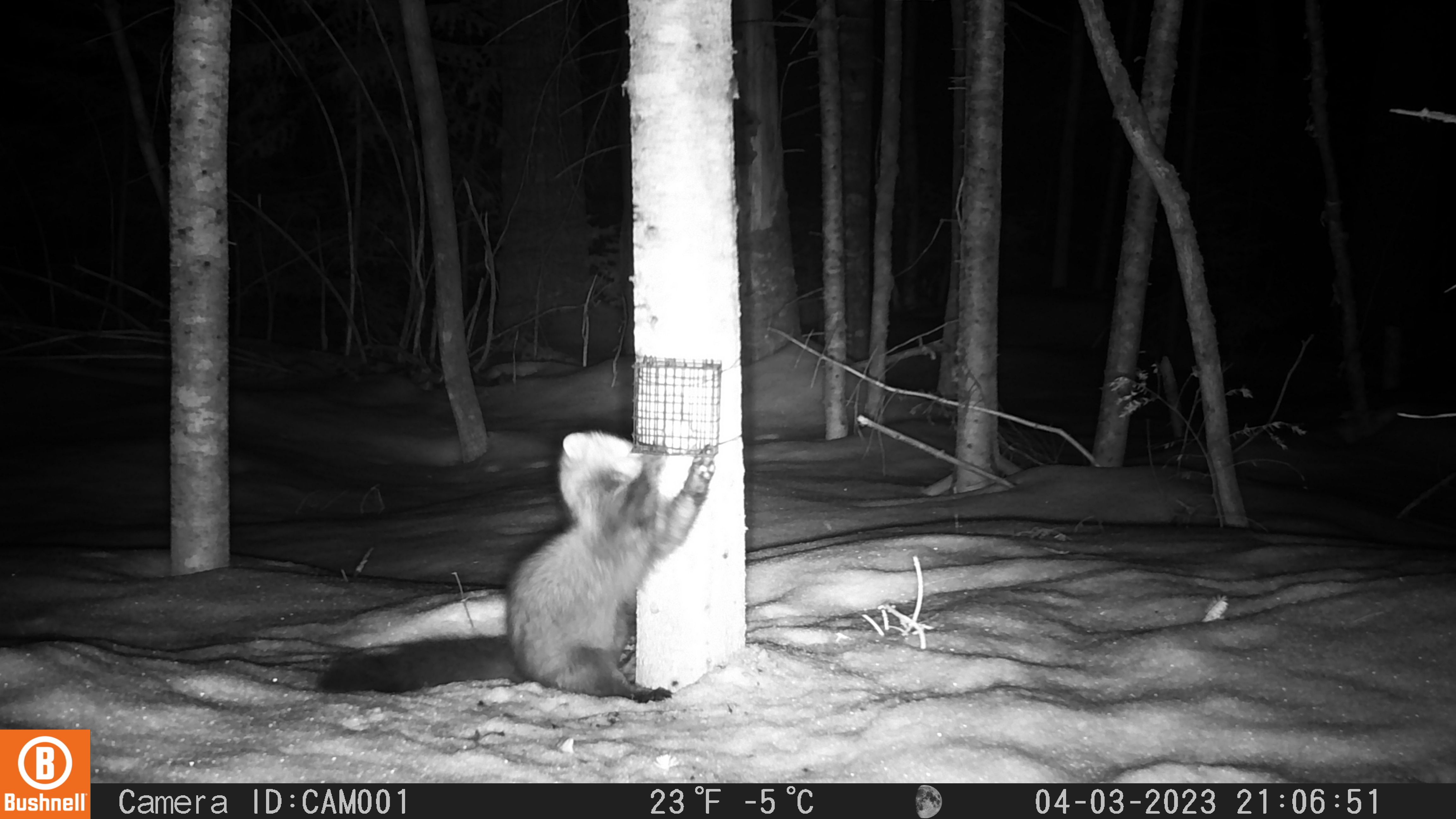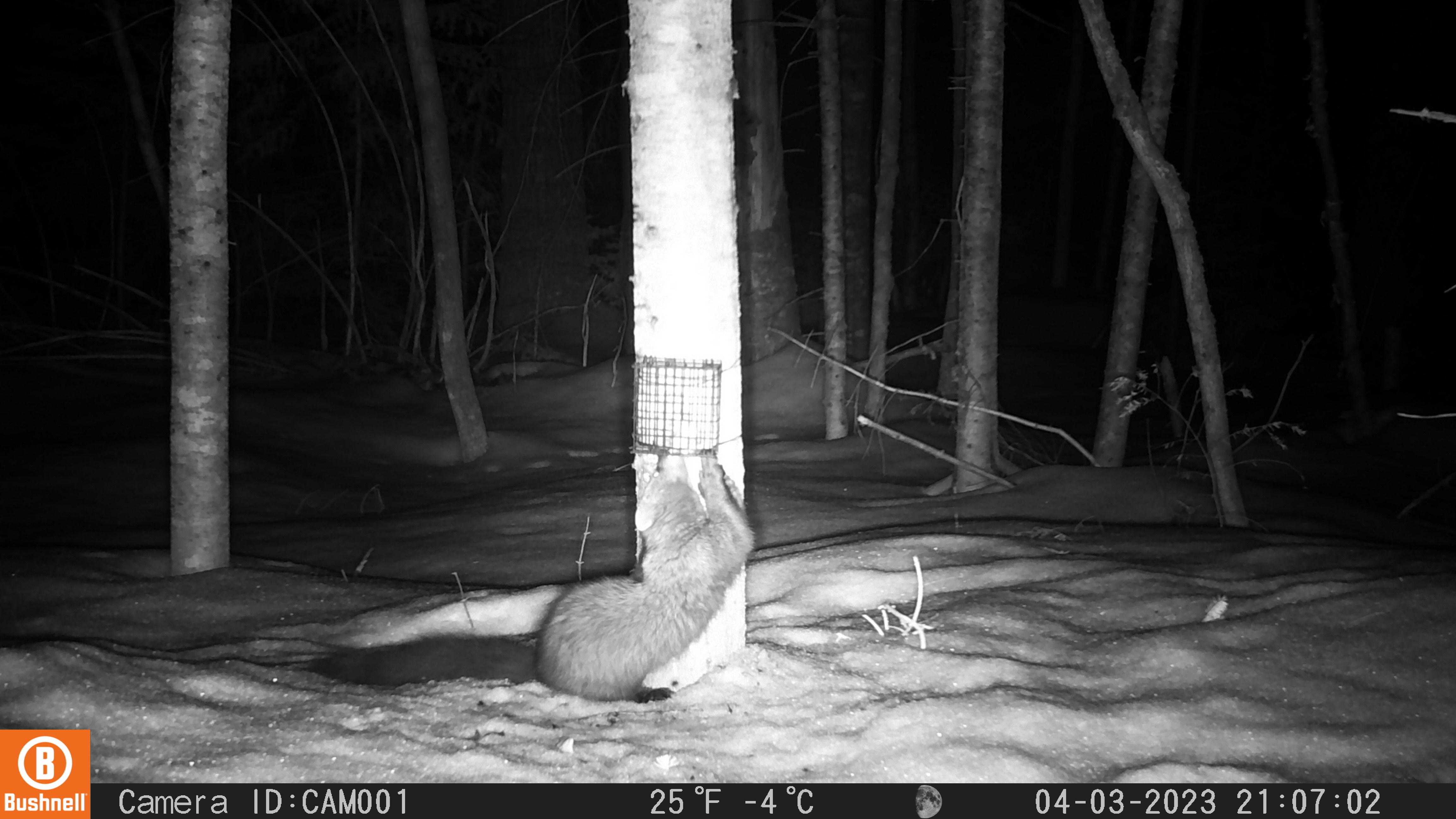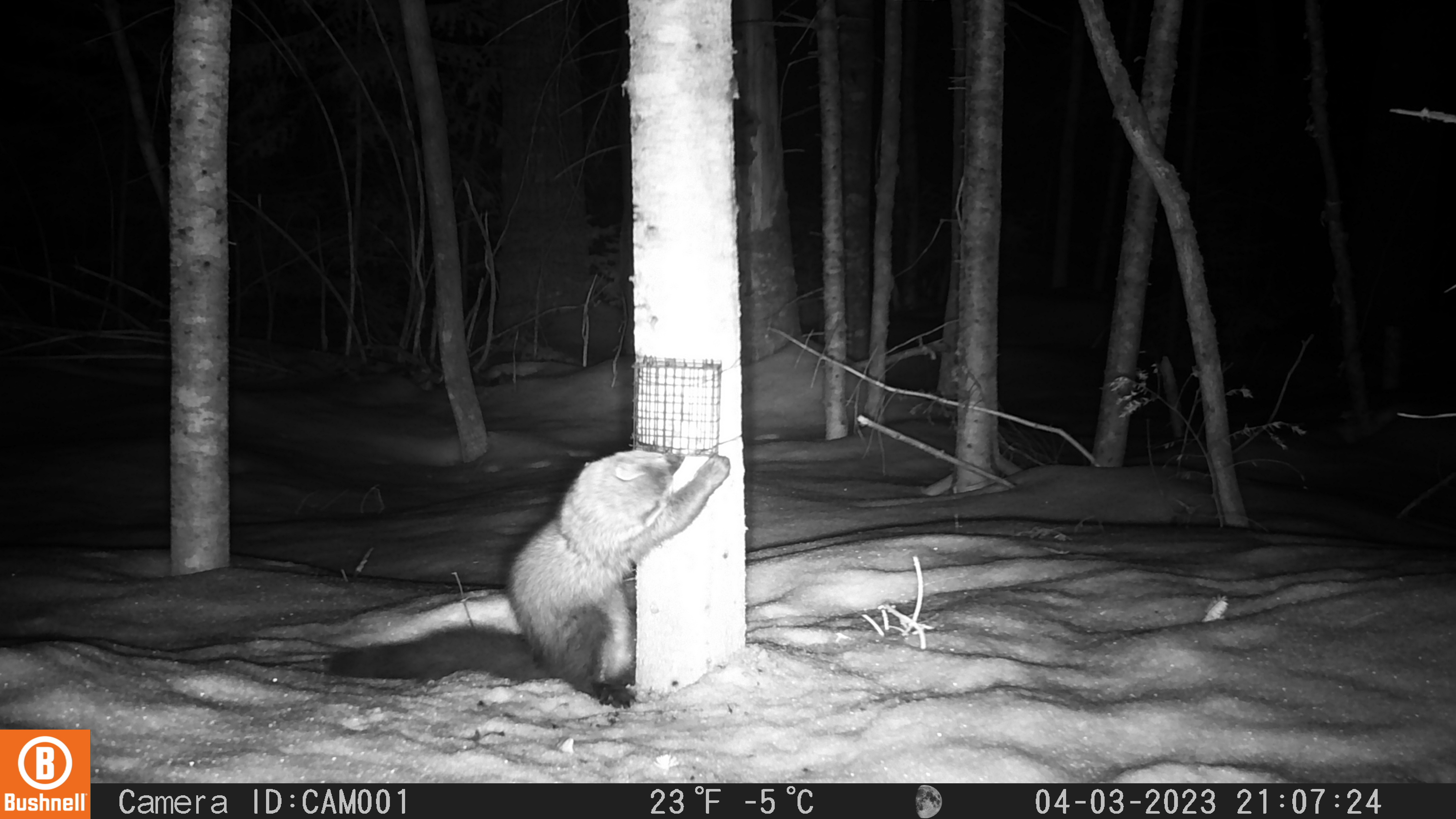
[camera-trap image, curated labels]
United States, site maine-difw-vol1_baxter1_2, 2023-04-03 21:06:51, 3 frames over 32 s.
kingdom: Animalia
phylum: Chordata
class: Mammalia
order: Carnivora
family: Mustelidae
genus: Pekania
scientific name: Pekania pennanti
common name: fisher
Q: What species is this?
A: Fisher (Pekania pennanti).